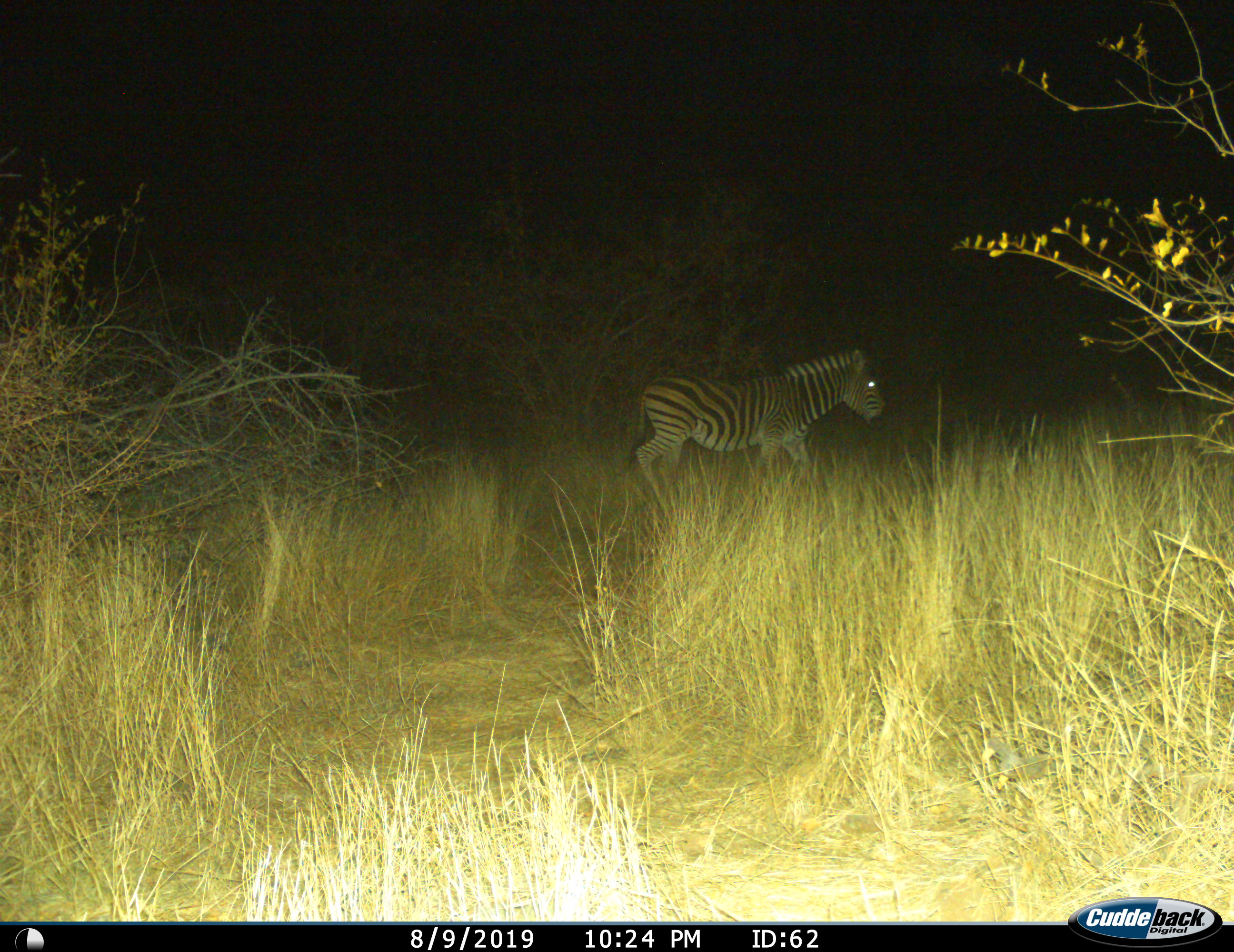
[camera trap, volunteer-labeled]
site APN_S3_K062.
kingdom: Animalia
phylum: Chordata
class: Mammalia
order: Perissodactyla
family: Equidae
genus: Equus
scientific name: Equus quagga burchellii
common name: burchell's zebra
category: zebraburchells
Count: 1.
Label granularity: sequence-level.